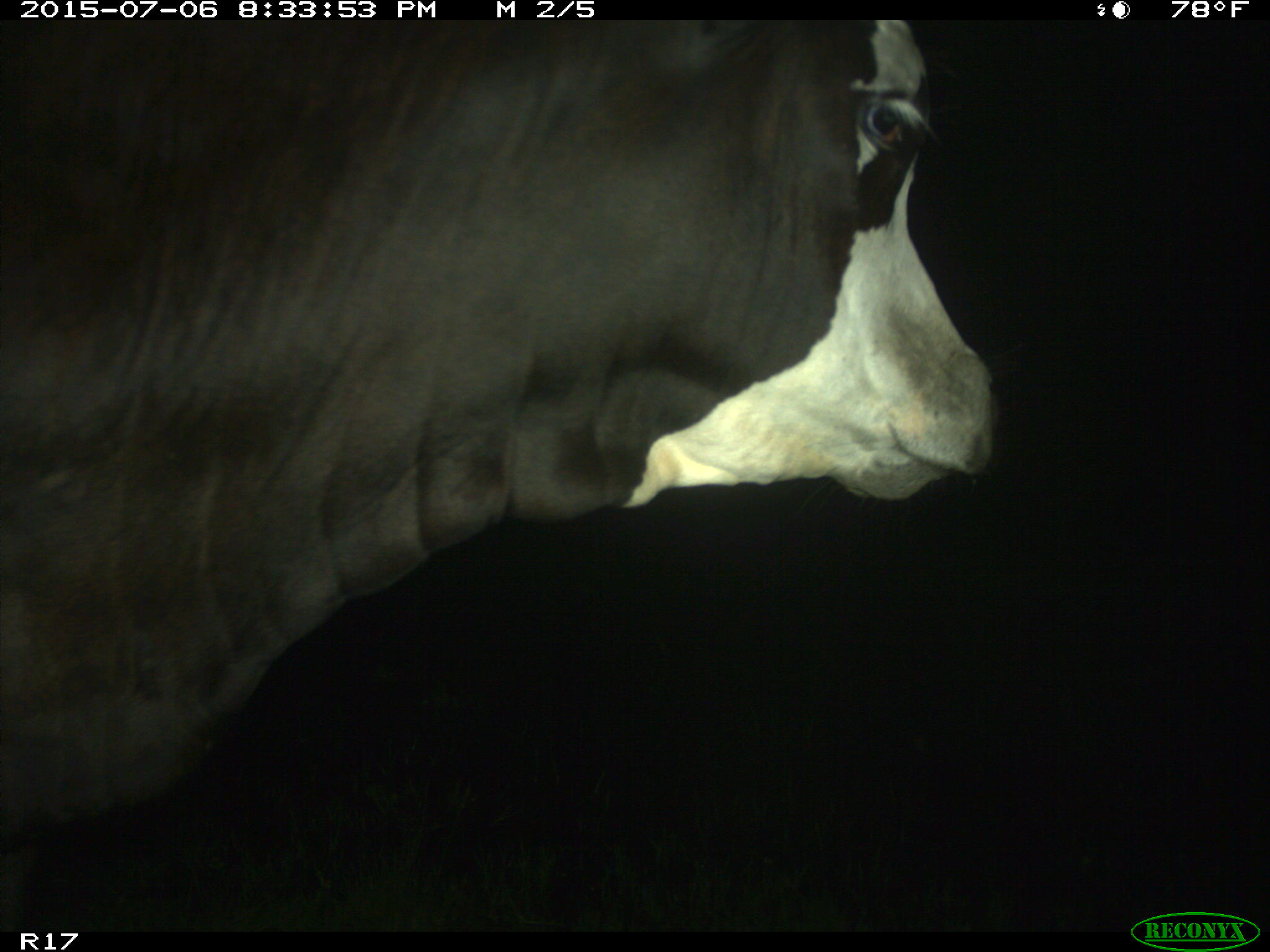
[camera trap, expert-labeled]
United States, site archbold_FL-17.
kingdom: Animalia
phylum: Chordata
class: Mammalia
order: Artiodactyla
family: Bovidae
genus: Bos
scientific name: Bos taurus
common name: domestic cow